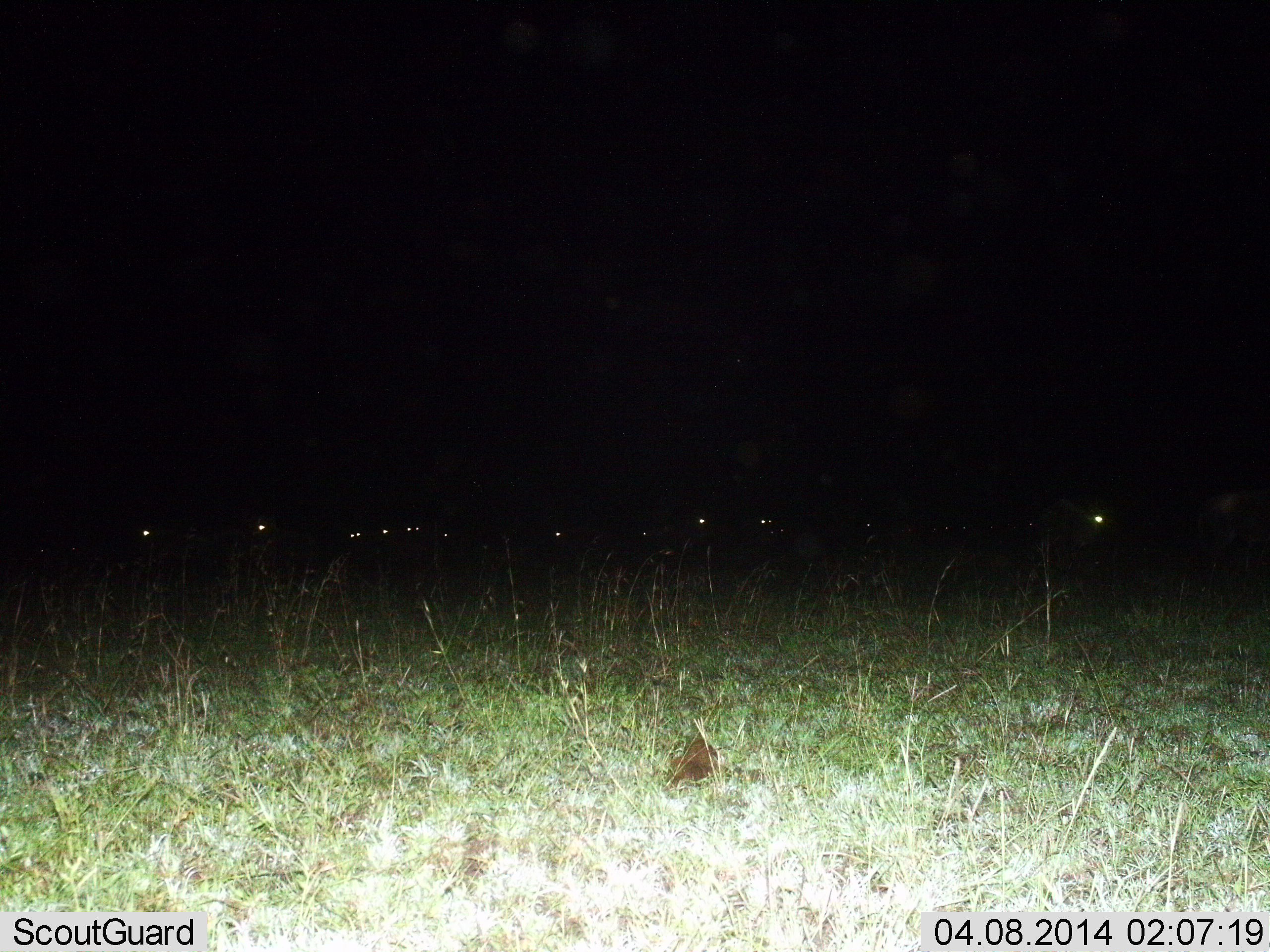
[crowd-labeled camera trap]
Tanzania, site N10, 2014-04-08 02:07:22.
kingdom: Animalia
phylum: Chordata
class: Mammalia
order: Artiodactyla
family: Bovidae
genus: Connochaetes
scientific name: Connochaetes taurinus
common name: blue wildebeest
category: wildebeest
Wildebeest (blue wildebeest) (Connochaetes taurinus), count 11-50. Behavior (volunteer vote fractions): standing 70%, resting 0%, moving 30%, interacting 10%. Young present (vote fraction): 0%. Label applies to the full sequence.